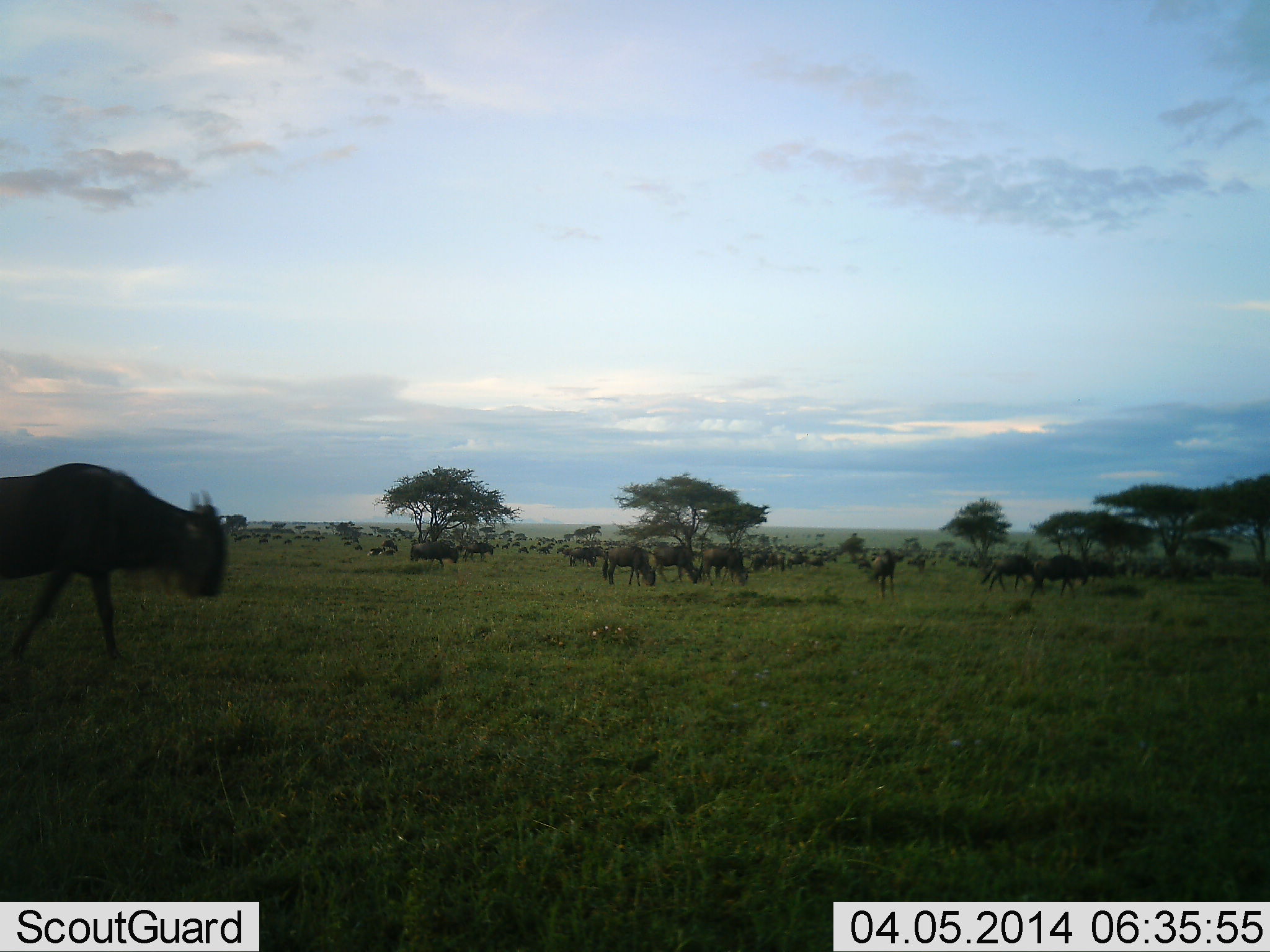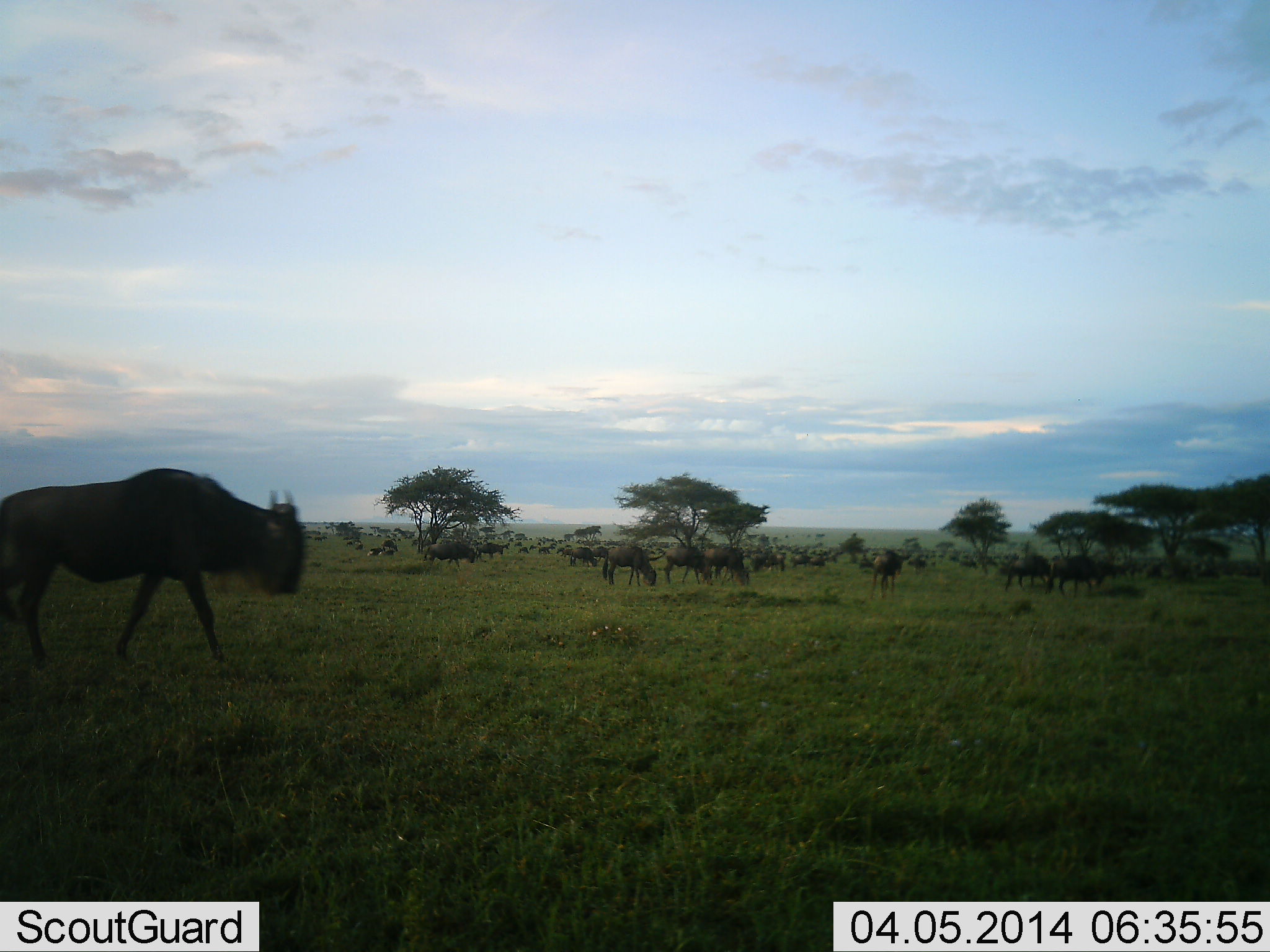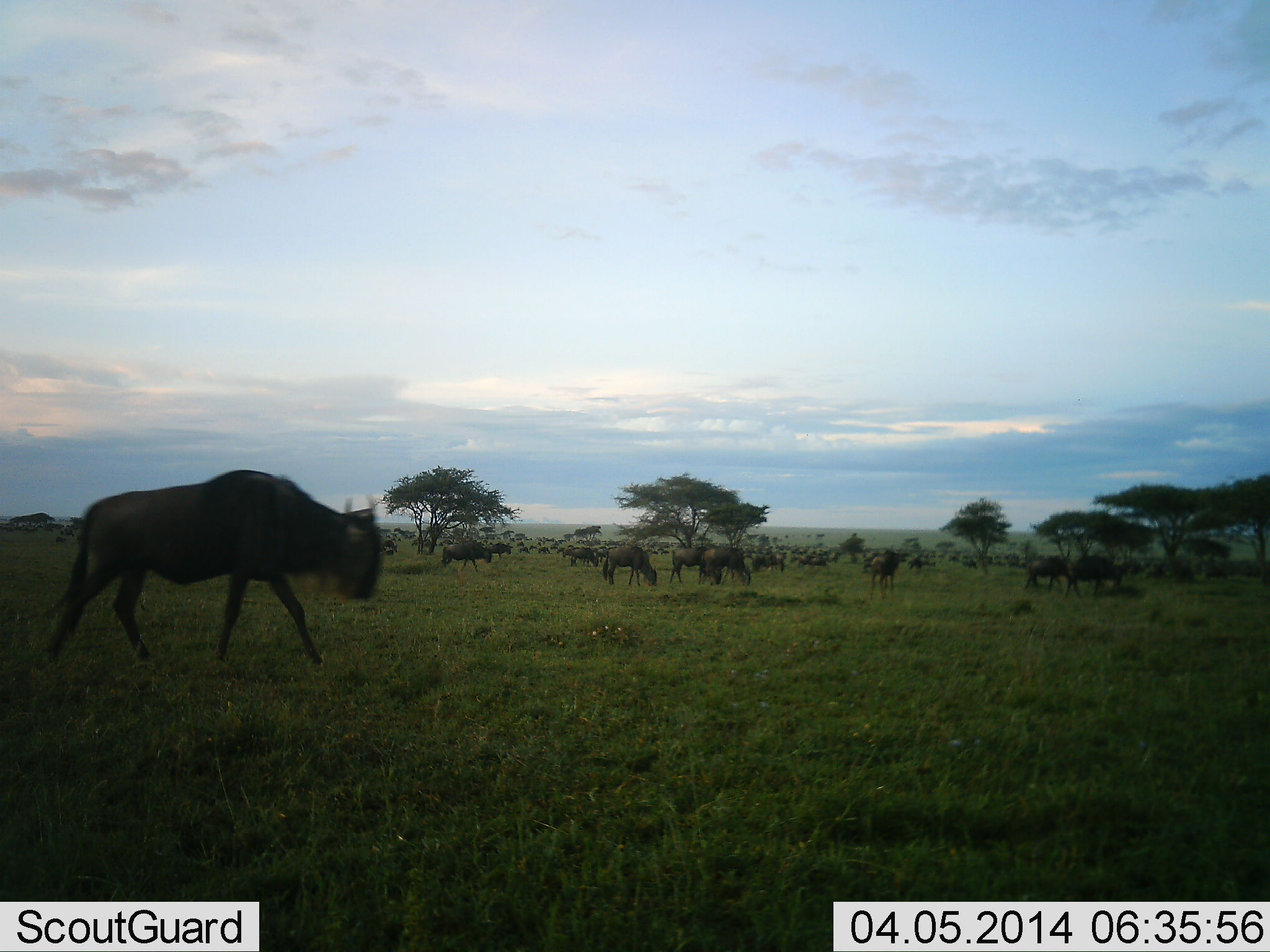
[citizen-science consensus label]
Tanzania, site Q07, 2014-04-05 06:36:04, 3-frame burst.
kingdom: Animalia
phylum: Chordata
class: Mammalia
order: Artiodactyla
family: Bovidae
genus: Connochaetes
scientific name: Connochaetes taurinus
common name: blue wildebeest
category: wildebeest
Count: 11-50.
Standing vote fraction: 39%.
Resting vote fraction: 4%.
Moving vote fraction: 80%.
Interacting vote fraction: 6%.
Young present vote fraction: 0%.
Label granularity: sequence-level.